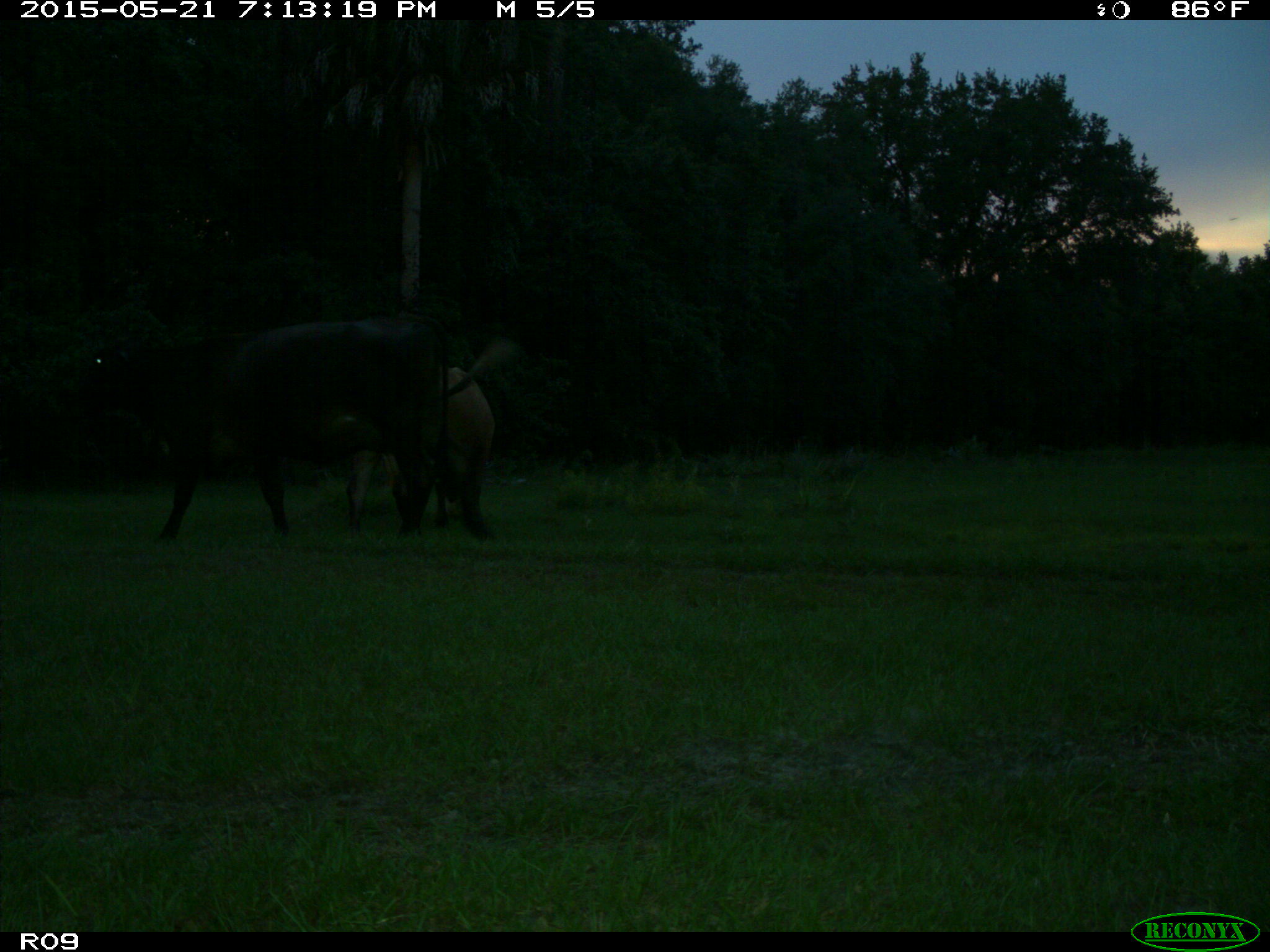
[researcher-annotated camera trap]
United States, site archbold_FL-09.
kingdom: Animalia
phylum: Chordata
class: Mammalia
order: Artiodactyla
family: Bovidae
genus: Bos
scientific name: Bos taurus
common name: domestic cow